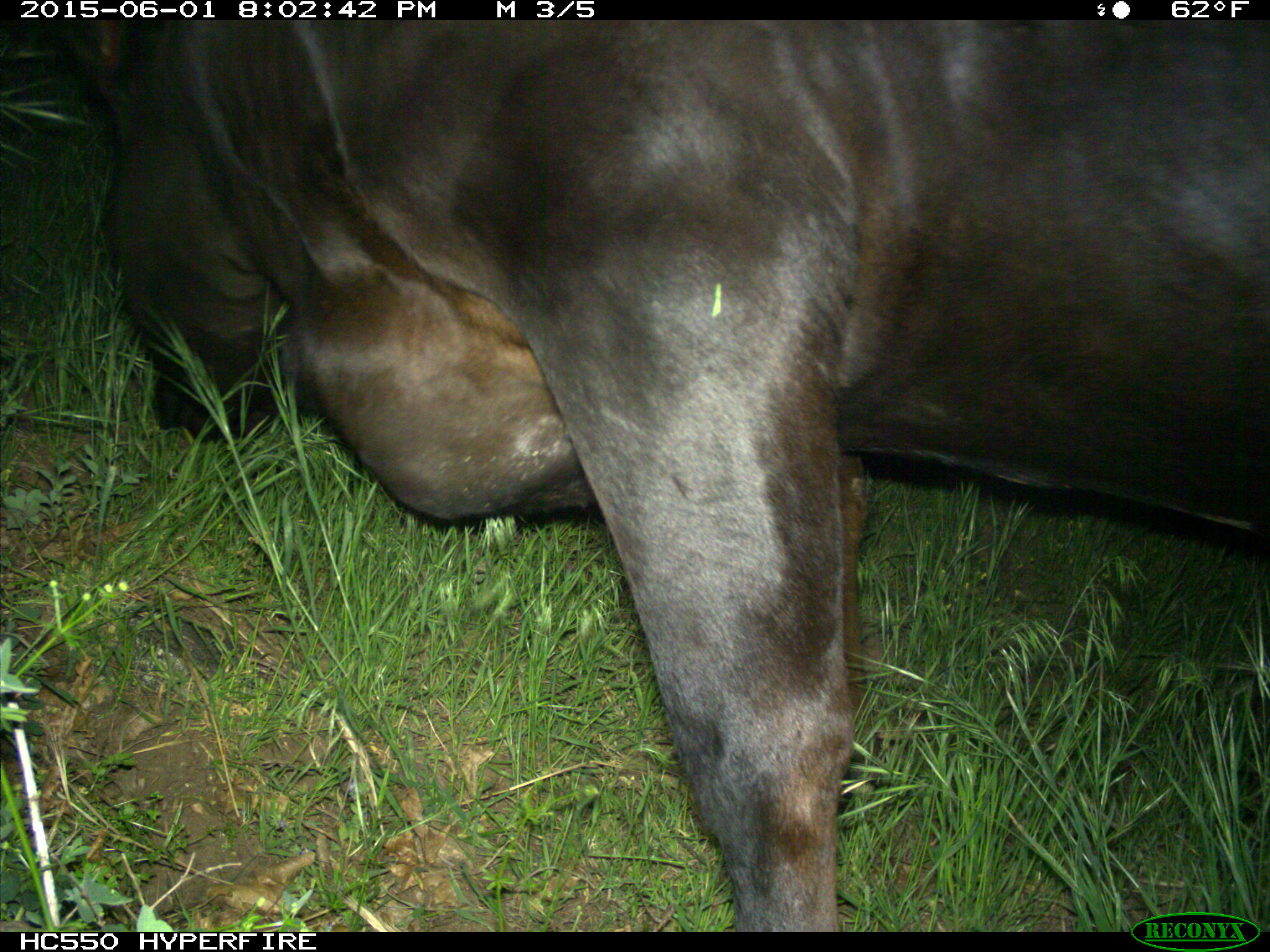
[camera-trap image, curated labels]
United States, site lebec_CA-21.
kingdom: Animalia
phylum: Chordata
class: Mammalia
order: Artiodactyla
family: Bovidae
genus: Bos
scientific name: Bos taurus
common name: domestic cow